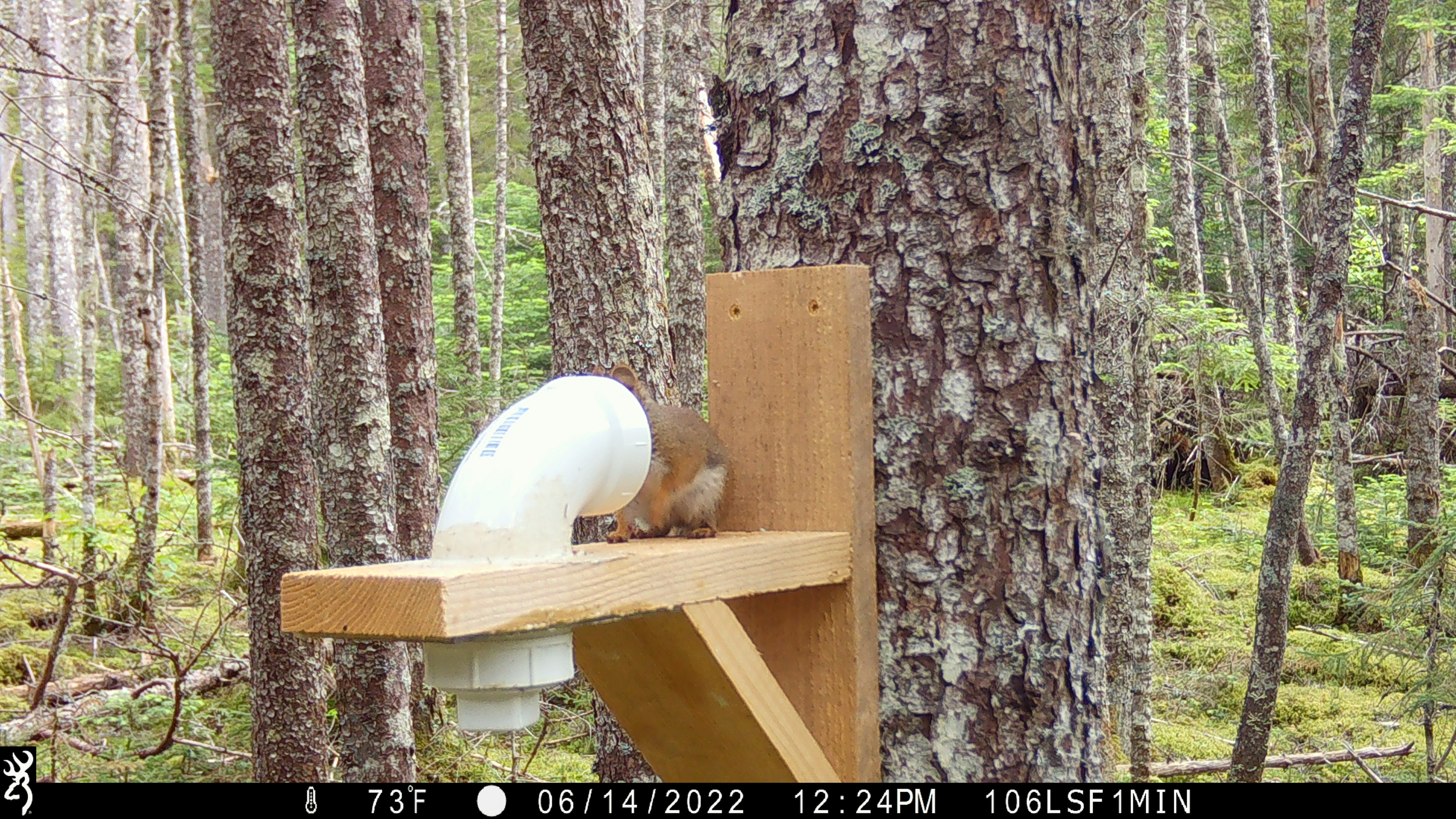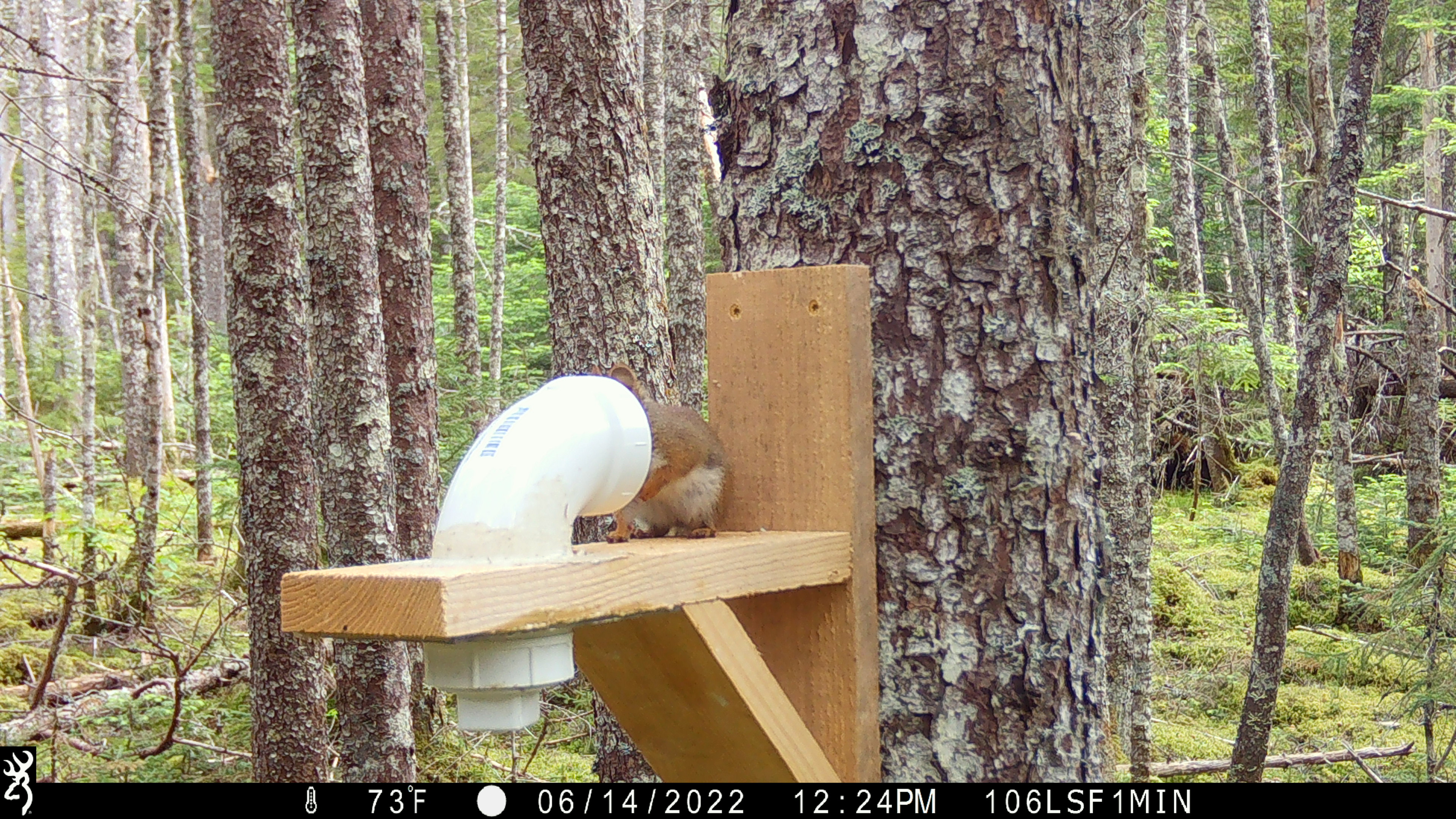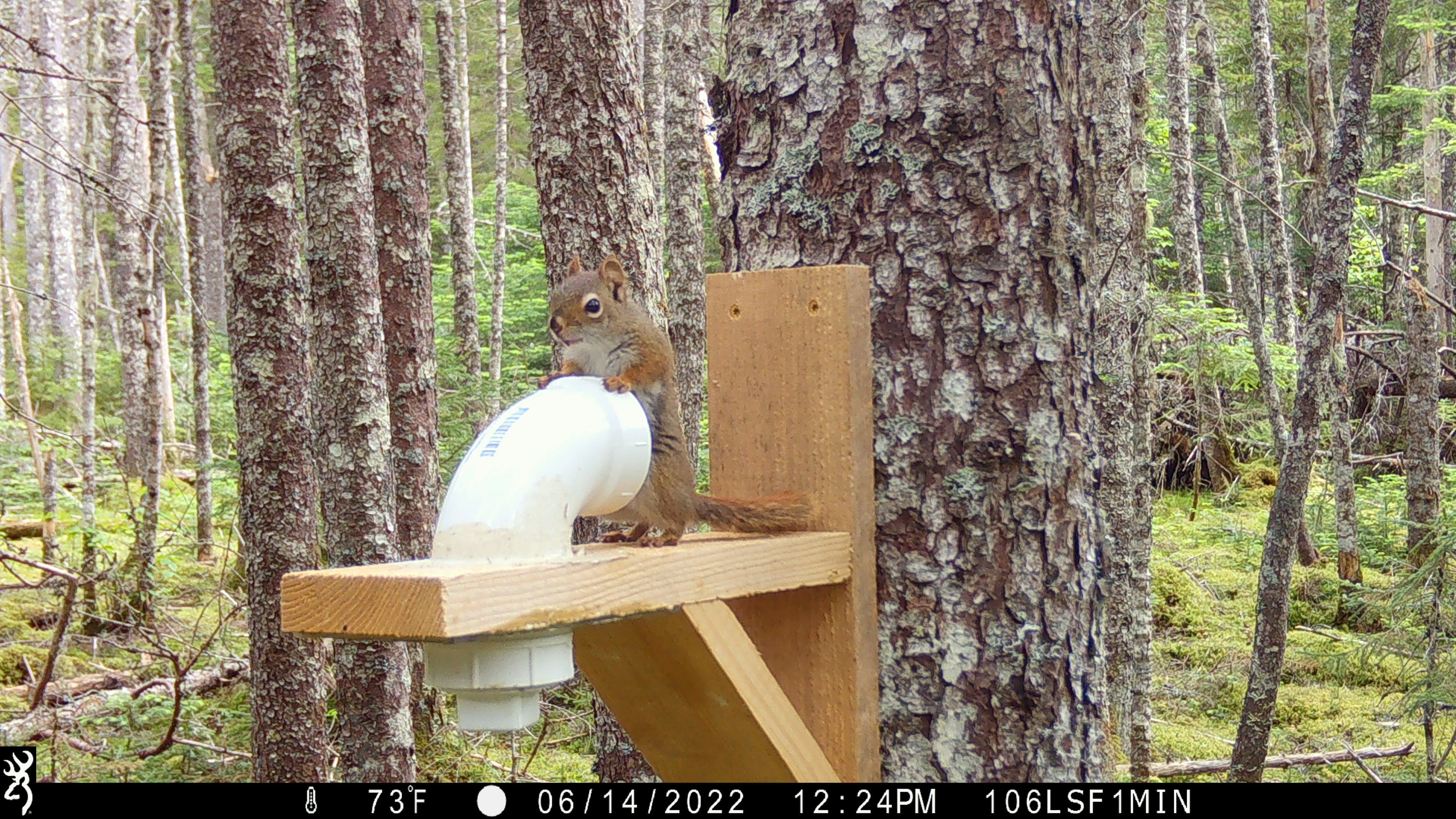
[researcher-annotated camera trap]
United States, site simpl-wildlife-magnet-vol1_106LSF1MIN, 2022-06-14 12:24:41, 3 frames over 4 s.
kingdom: Animalia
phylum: Chordata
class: Mammalia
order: Rodentia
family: Sciuridae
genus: Tamiasciurus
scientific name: Tamiasciurus hudsonicus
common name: red squirrel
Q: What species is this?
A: Red squirrel (Tamiasciurus hudsonicus).